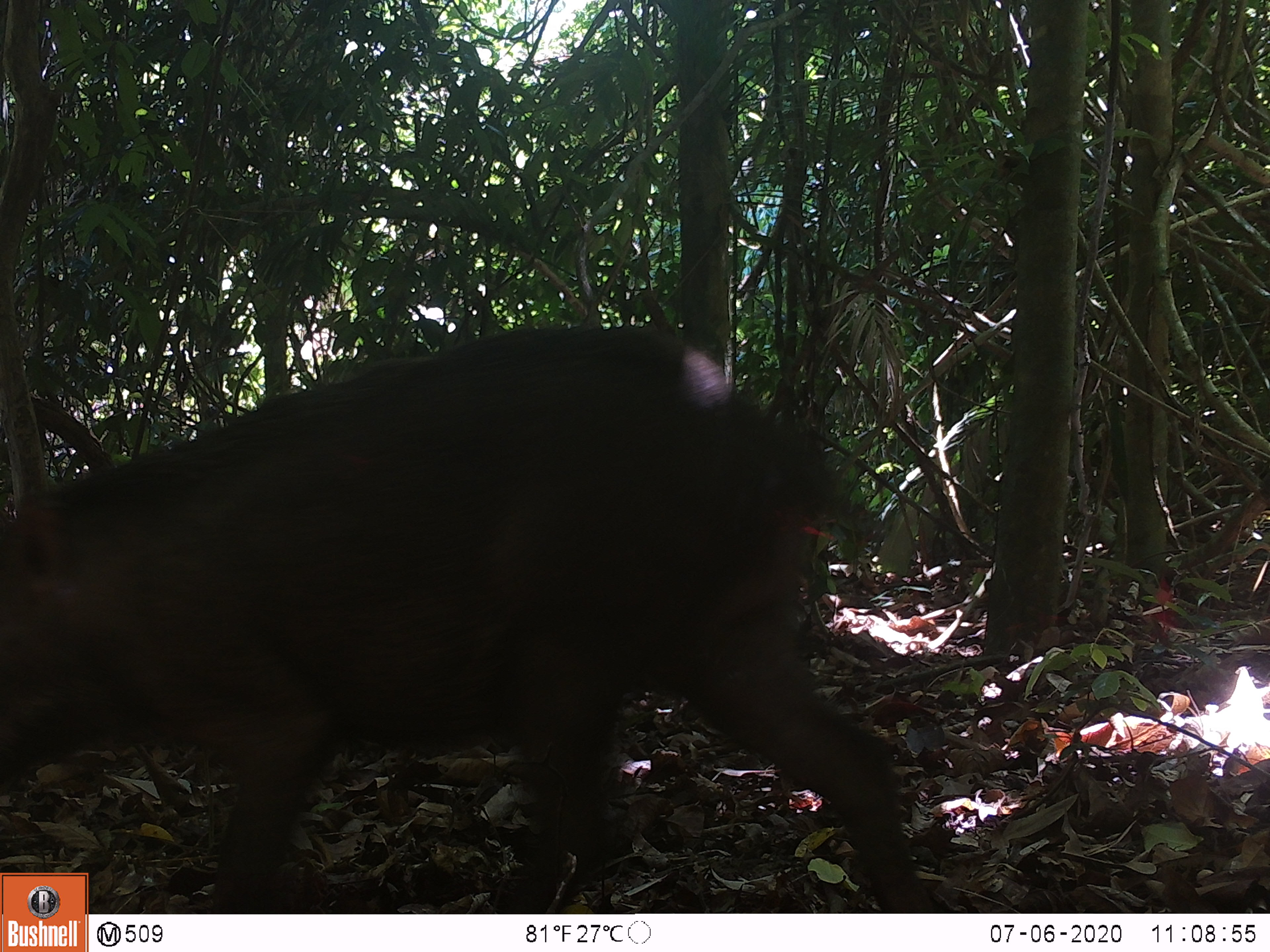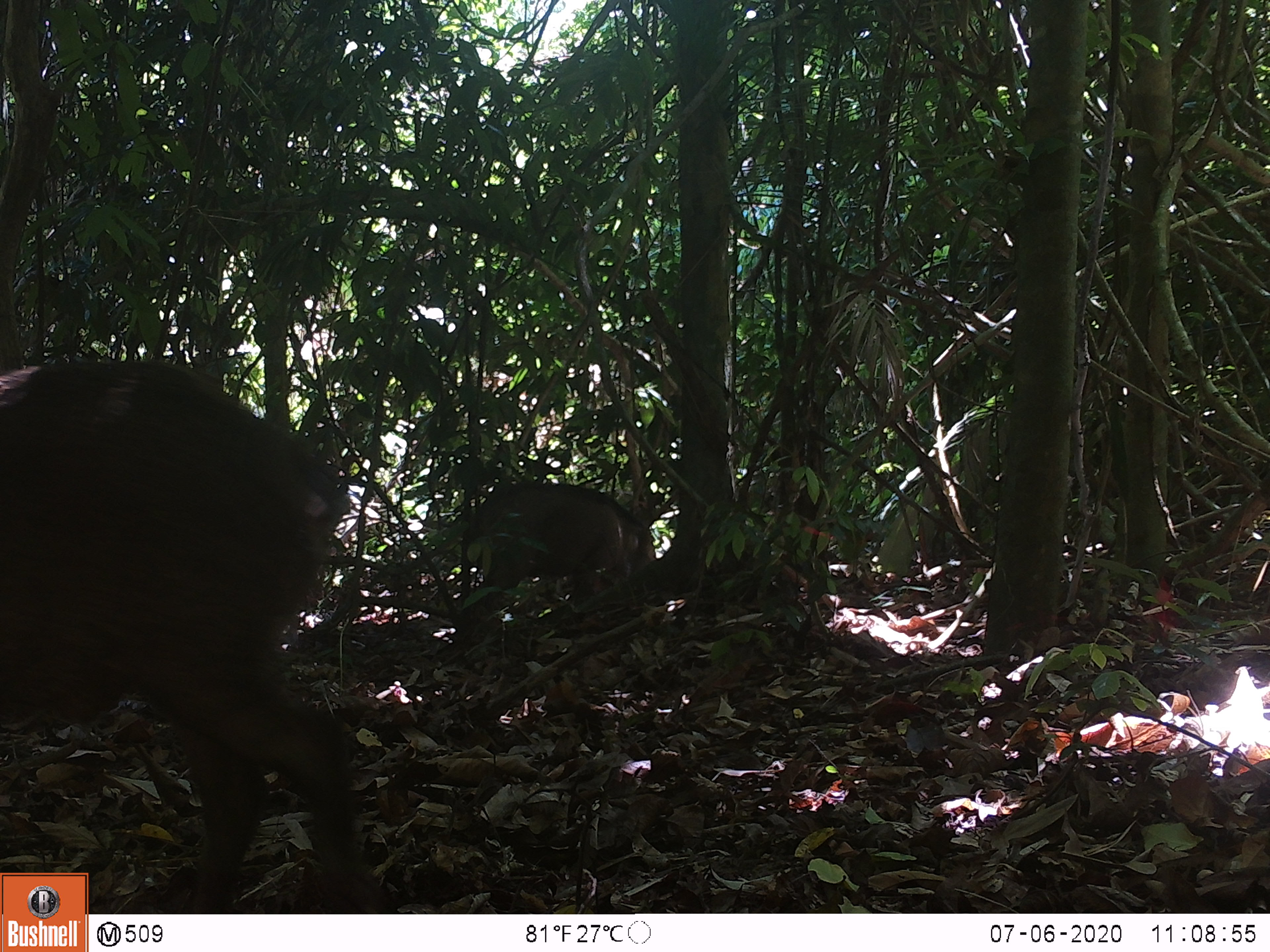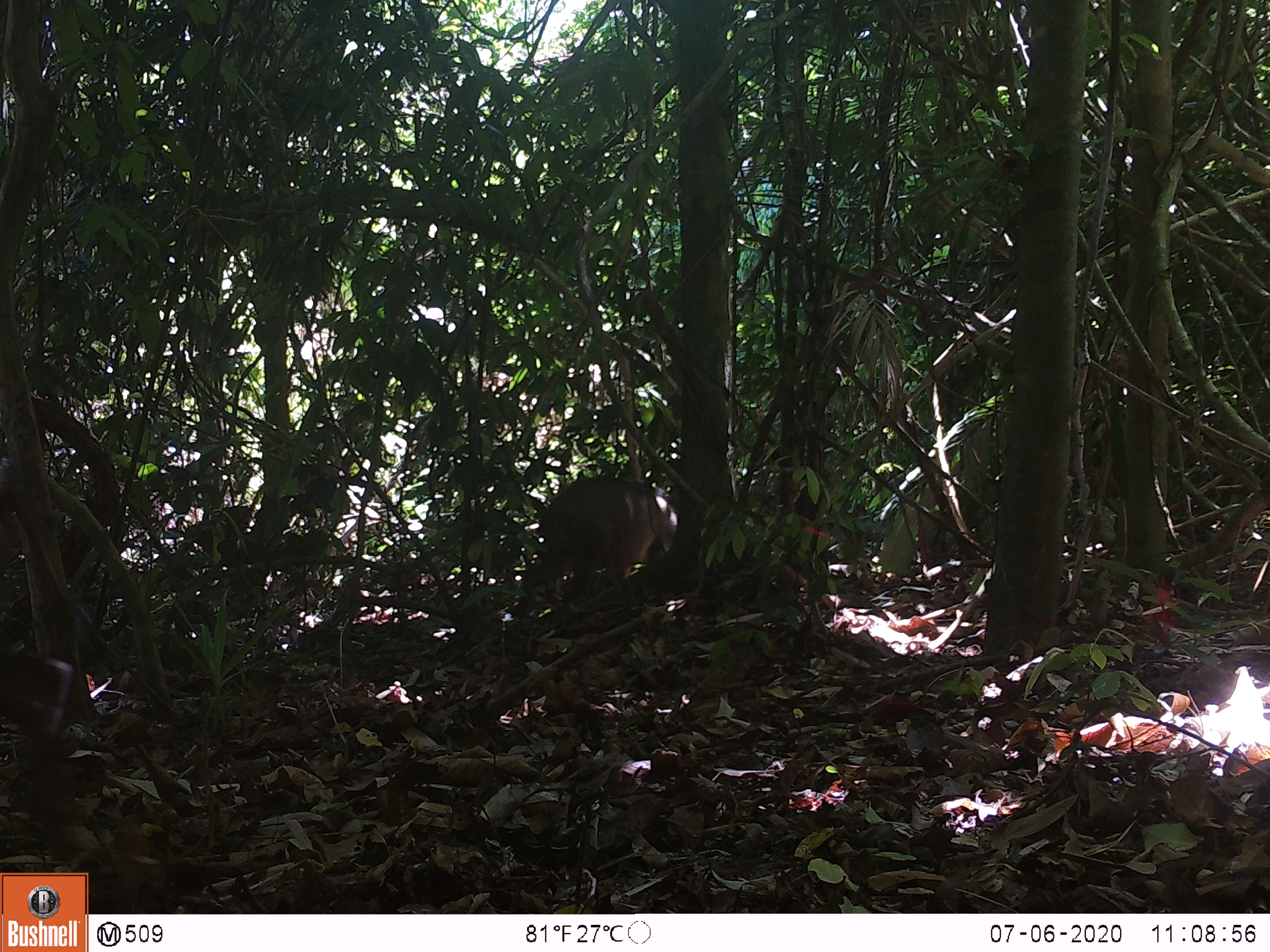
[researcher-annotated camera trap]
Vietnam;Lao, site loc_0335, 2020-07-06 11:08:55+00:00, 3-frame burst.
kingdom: Animalia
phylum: Chordata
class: Mammalia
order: Artiodactyla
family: Suidae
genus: Sus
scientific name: Sus scrofa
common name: eurasian wild pig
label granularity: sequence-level